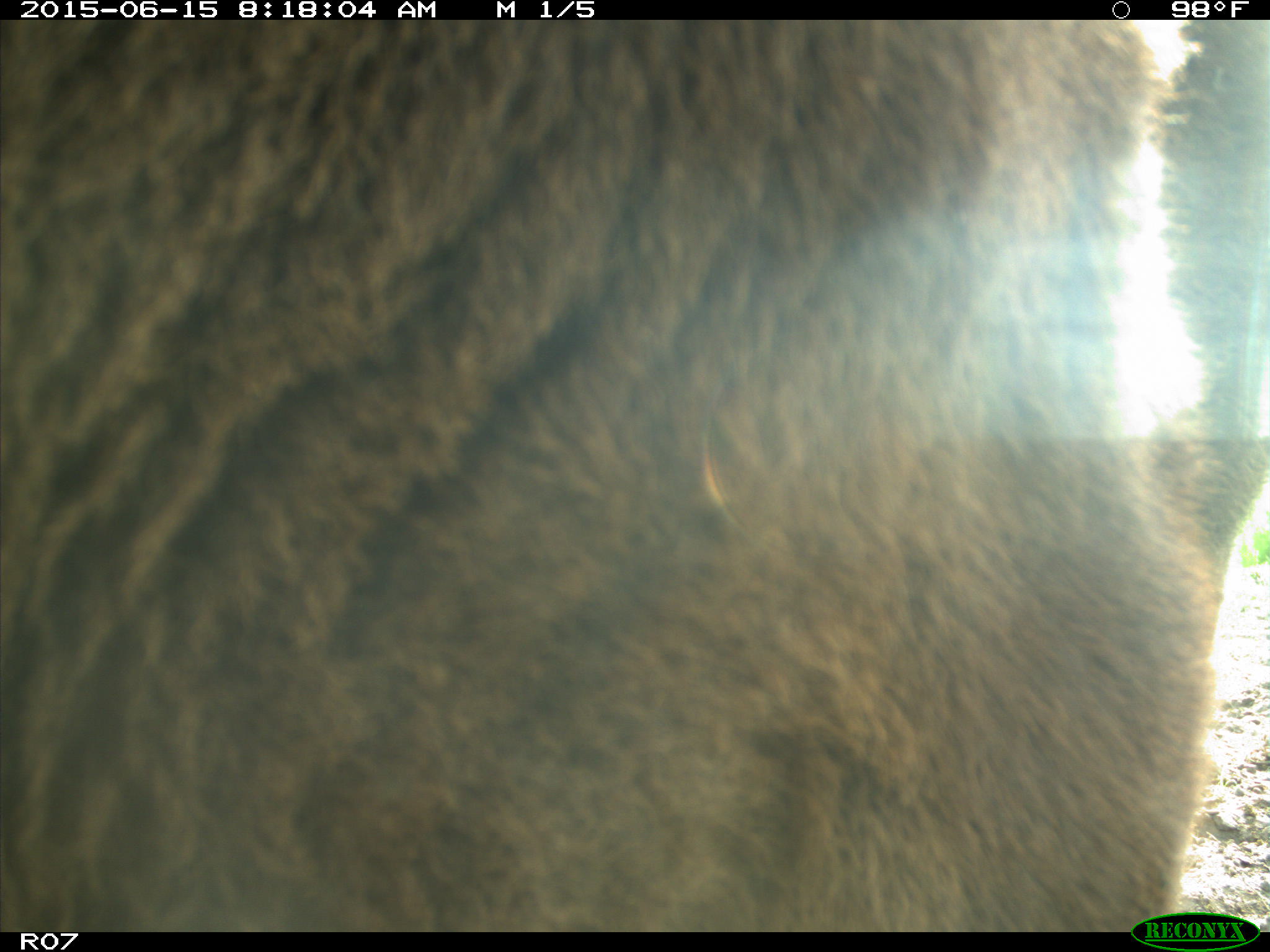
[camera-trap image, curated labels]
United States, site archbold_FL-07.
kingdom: Animalia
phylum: Chordata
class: Mammalia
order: Artiodactyla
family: Bovidae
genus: Bos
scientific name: Bos taurus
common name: domestic cow